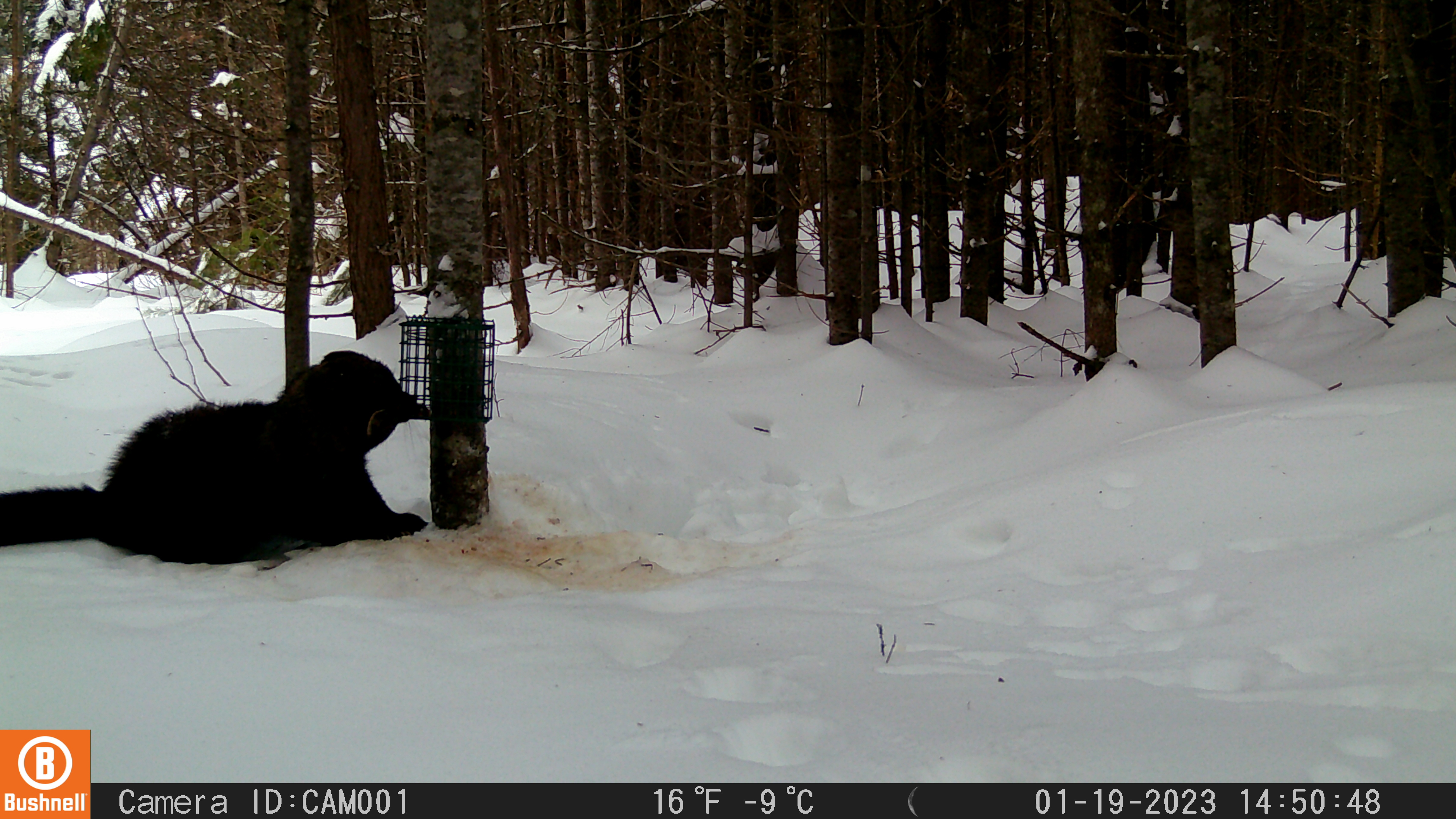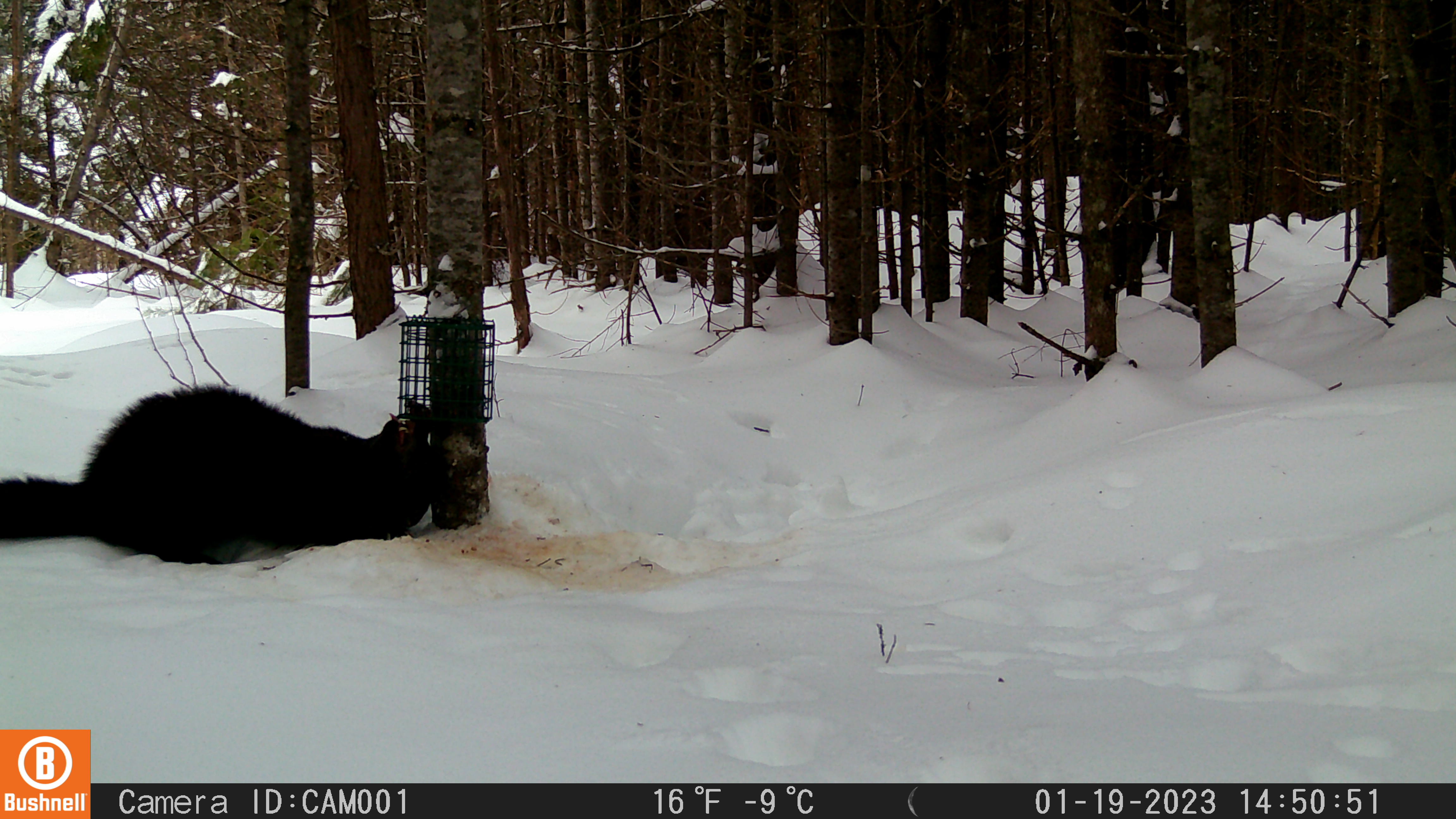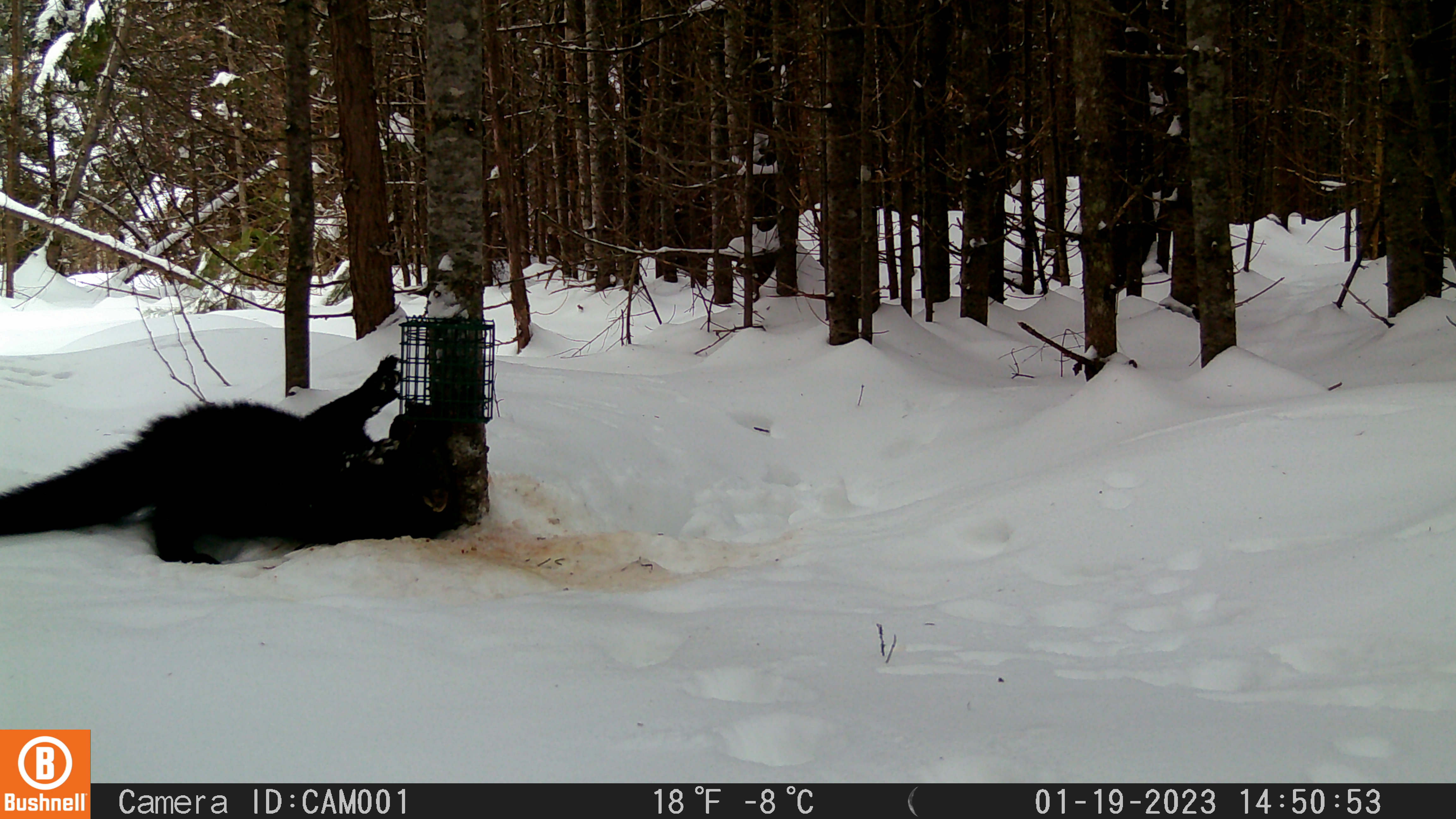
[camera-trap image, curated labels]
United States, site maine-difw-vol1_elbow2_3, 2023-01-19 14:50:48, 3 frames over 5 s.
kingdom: Animalia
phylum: Chordata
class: Mammalia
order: Carnivora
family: Mustelidae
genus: Pekania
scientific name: Pekania pennanti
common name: fisher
Fisher (Pekania pennanti).